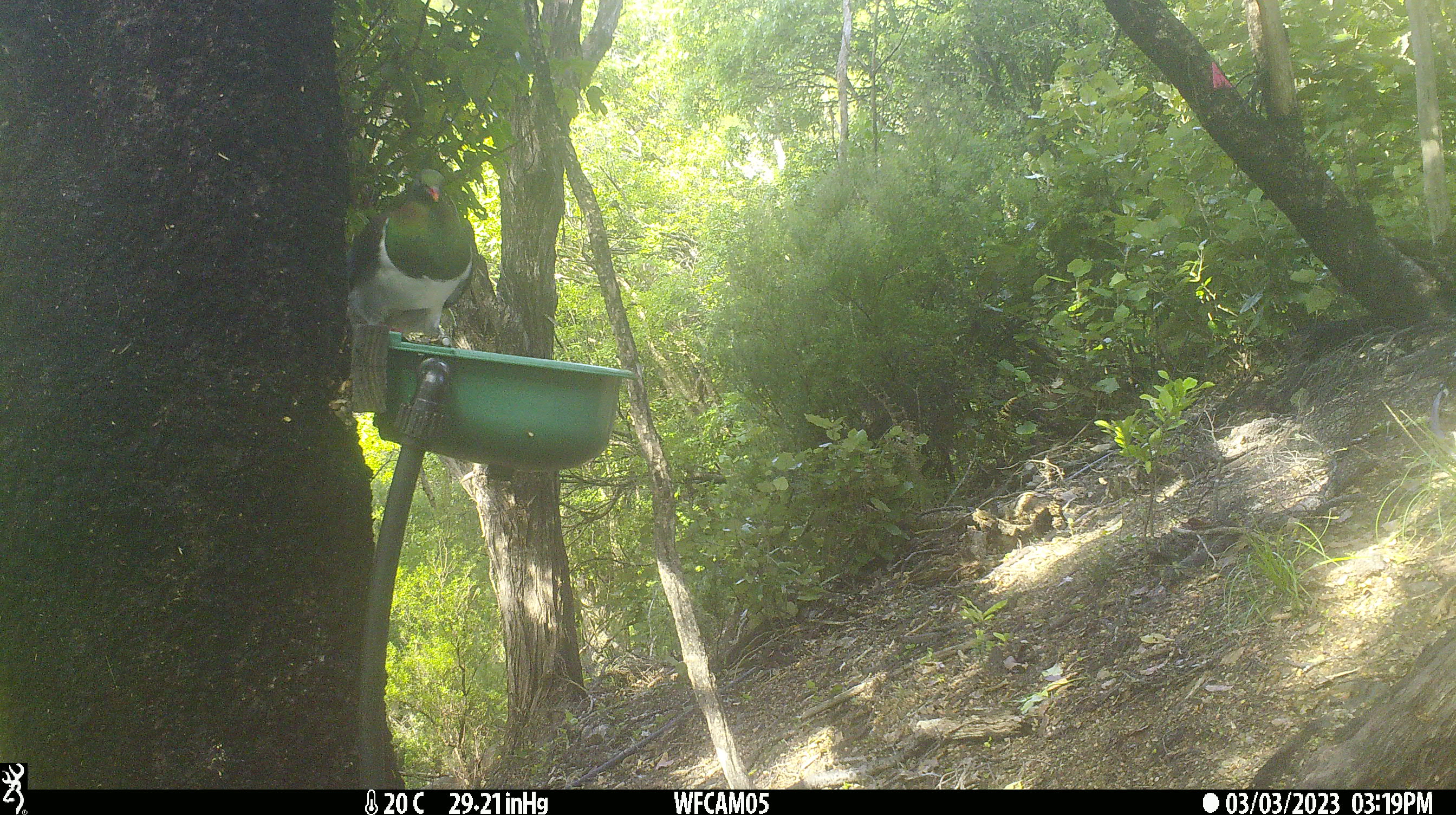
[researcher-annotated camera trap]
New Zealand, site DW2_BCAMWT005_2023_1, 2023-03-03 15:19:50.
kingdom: Animalia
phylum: Chordata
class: Aves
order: Columbiformes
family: Columbidae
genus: Hemiphaga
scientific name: Hemiphaga novaeseelandiae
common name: new zealand pigeon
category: kereru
Kereru (new zealand pigeon) (Hemiphaga novaeseelandiae).